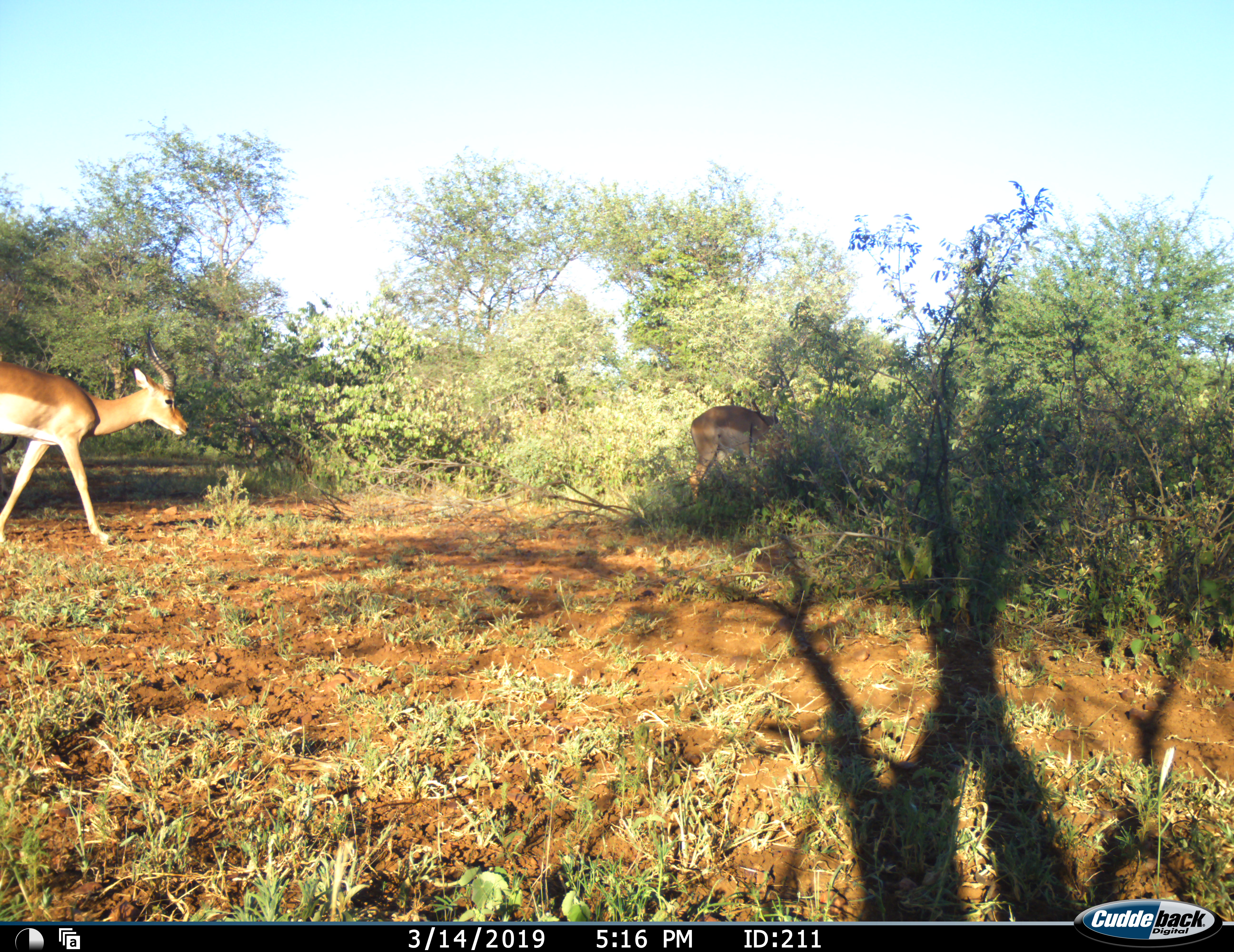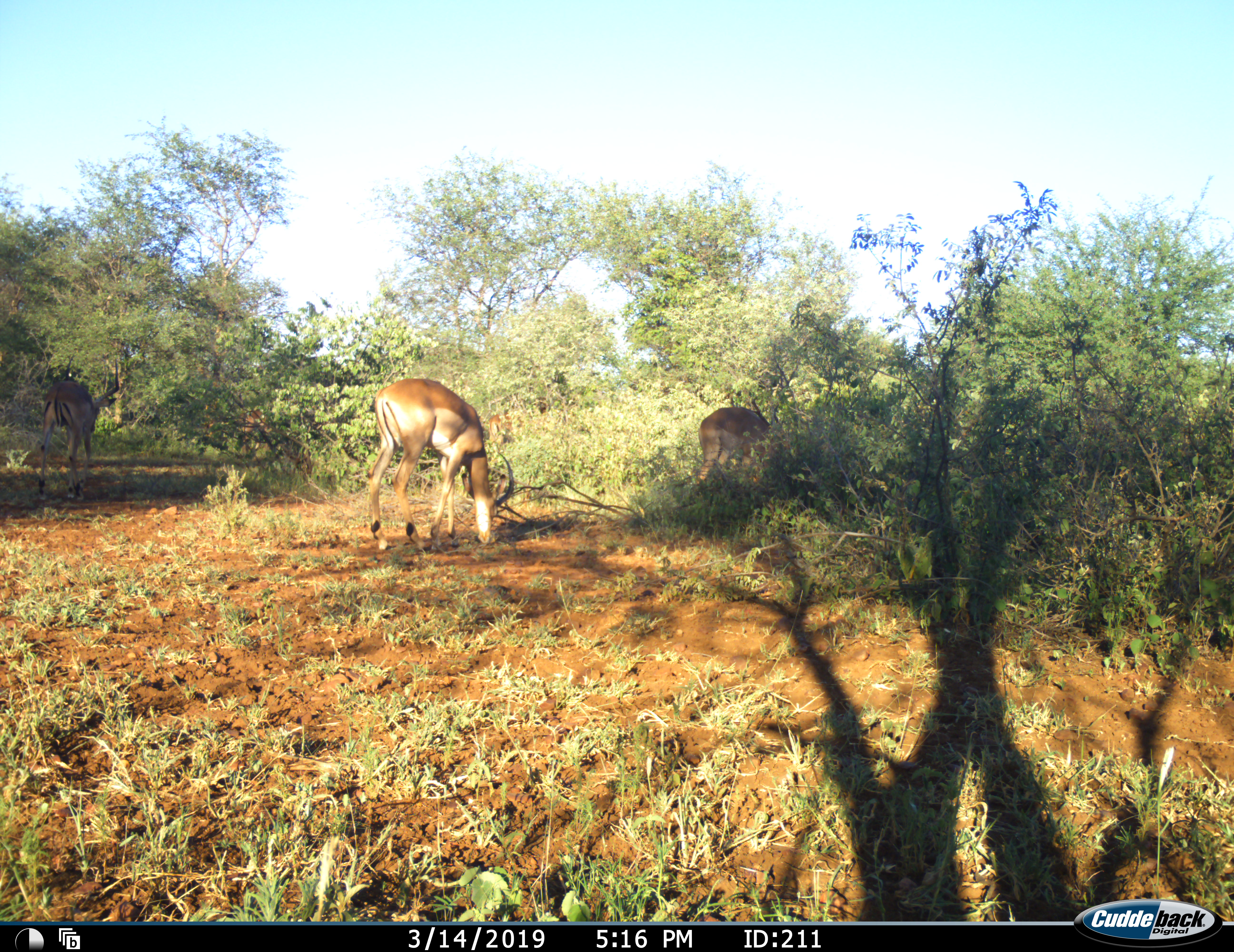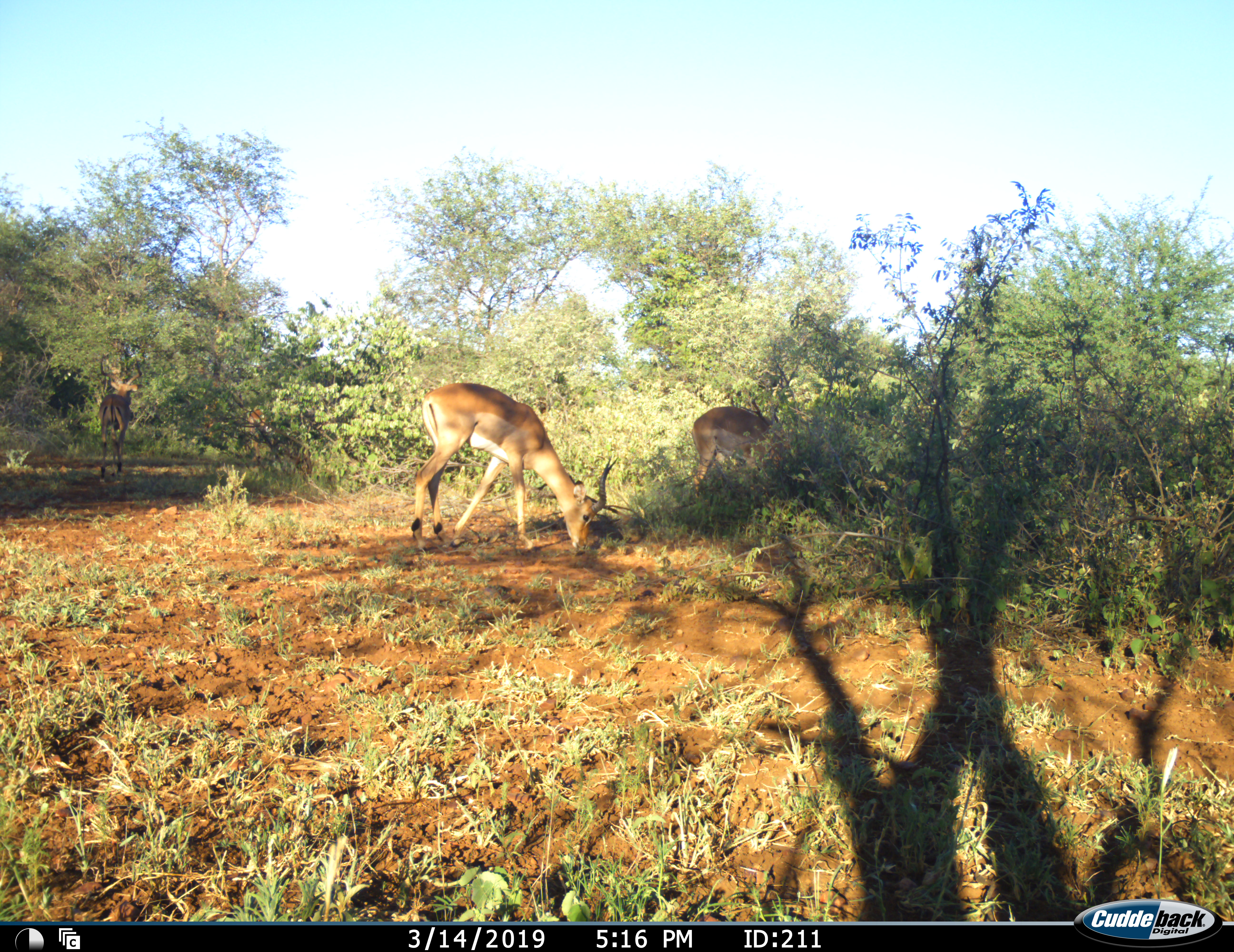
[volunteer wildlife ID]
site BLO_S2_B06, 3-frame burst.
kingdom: Animalia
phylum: Chordata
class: Mammalia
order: Artiodactyla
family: Bovidae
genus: Aepyceros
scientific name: Aepyceros melampus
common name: impala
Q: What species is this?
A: Impala (Aepyceros melampus).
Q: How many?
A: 4.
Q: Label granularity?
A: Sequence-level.